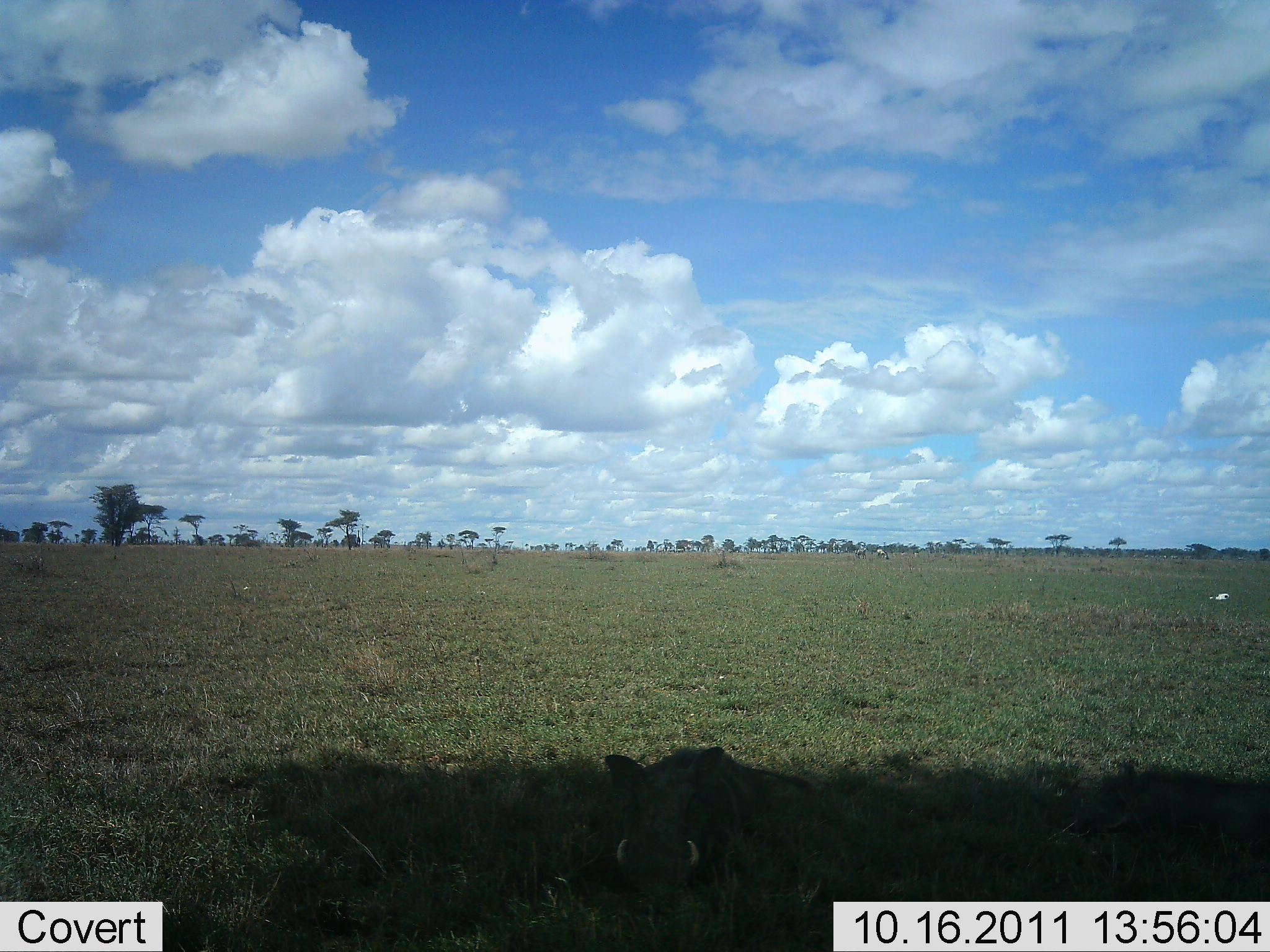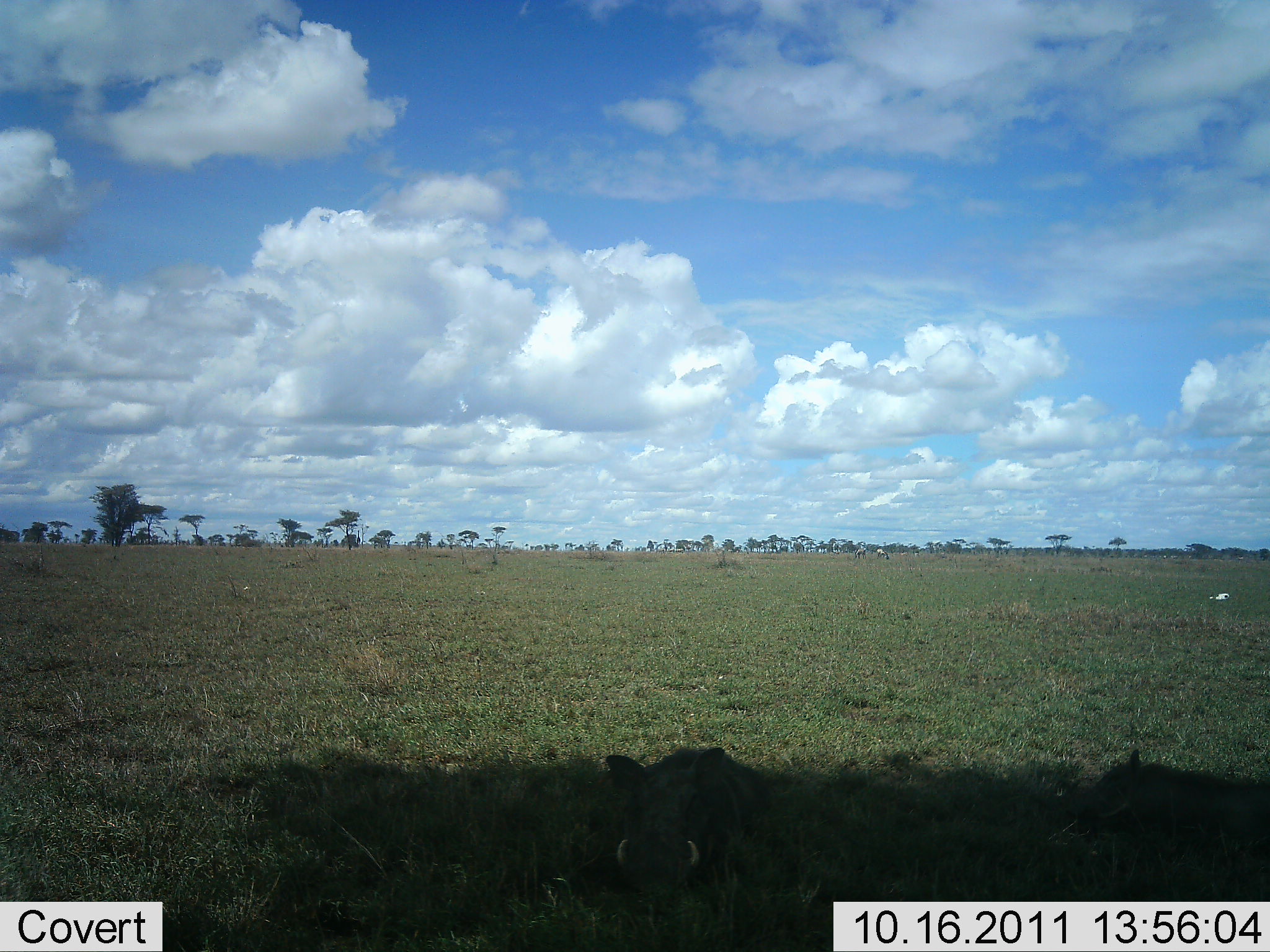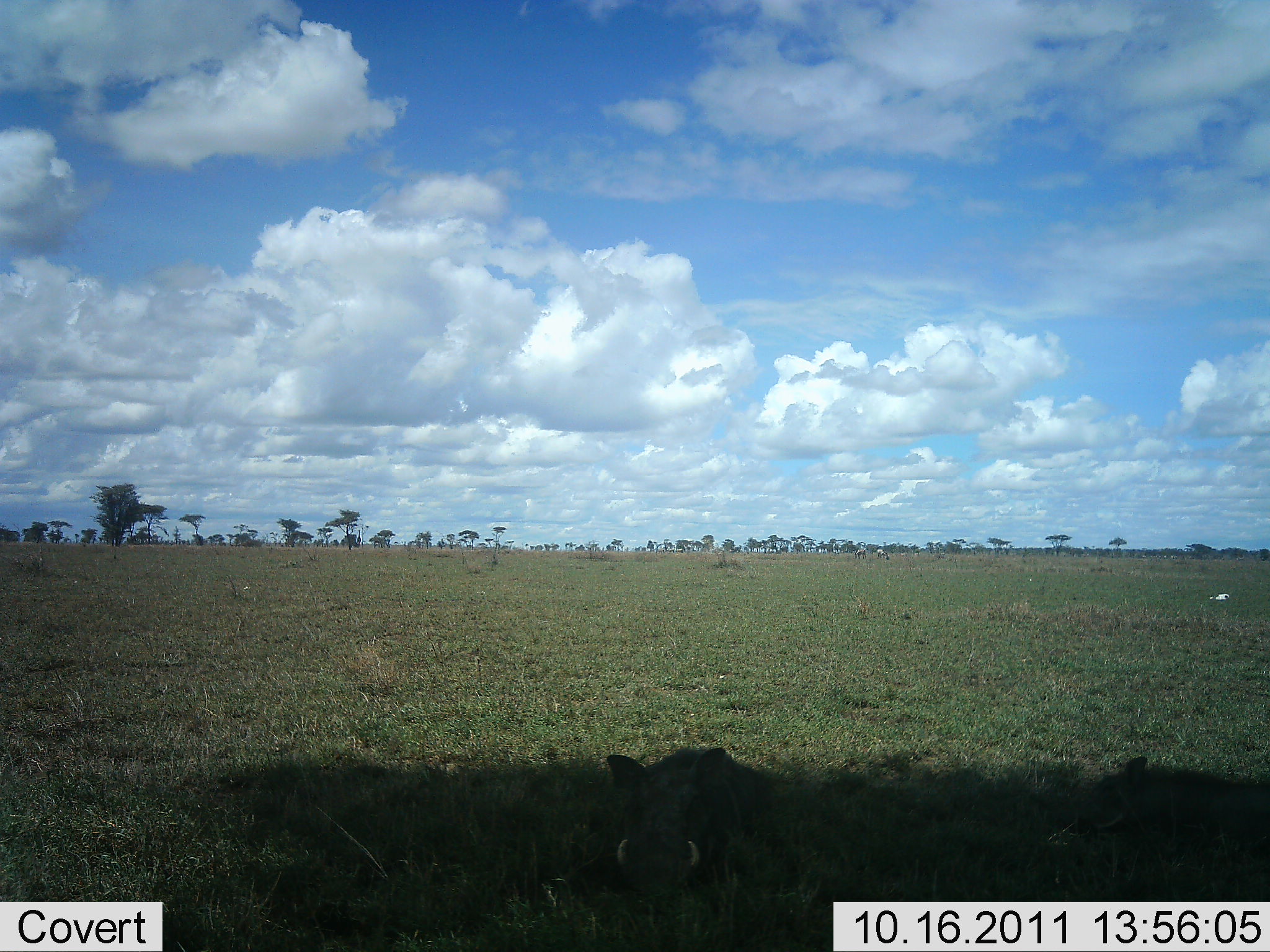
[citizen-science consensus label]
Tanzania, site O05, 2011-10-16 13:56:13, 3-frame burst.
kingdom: Animalia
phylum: Chordata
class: Mammalia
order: Artiodactyla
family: Suidae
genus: Phacochoerus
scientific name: Phacochoerus africanus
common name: warthog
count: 2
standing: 25%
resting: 83%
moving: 0%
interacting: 0%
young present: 17%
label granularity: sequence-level